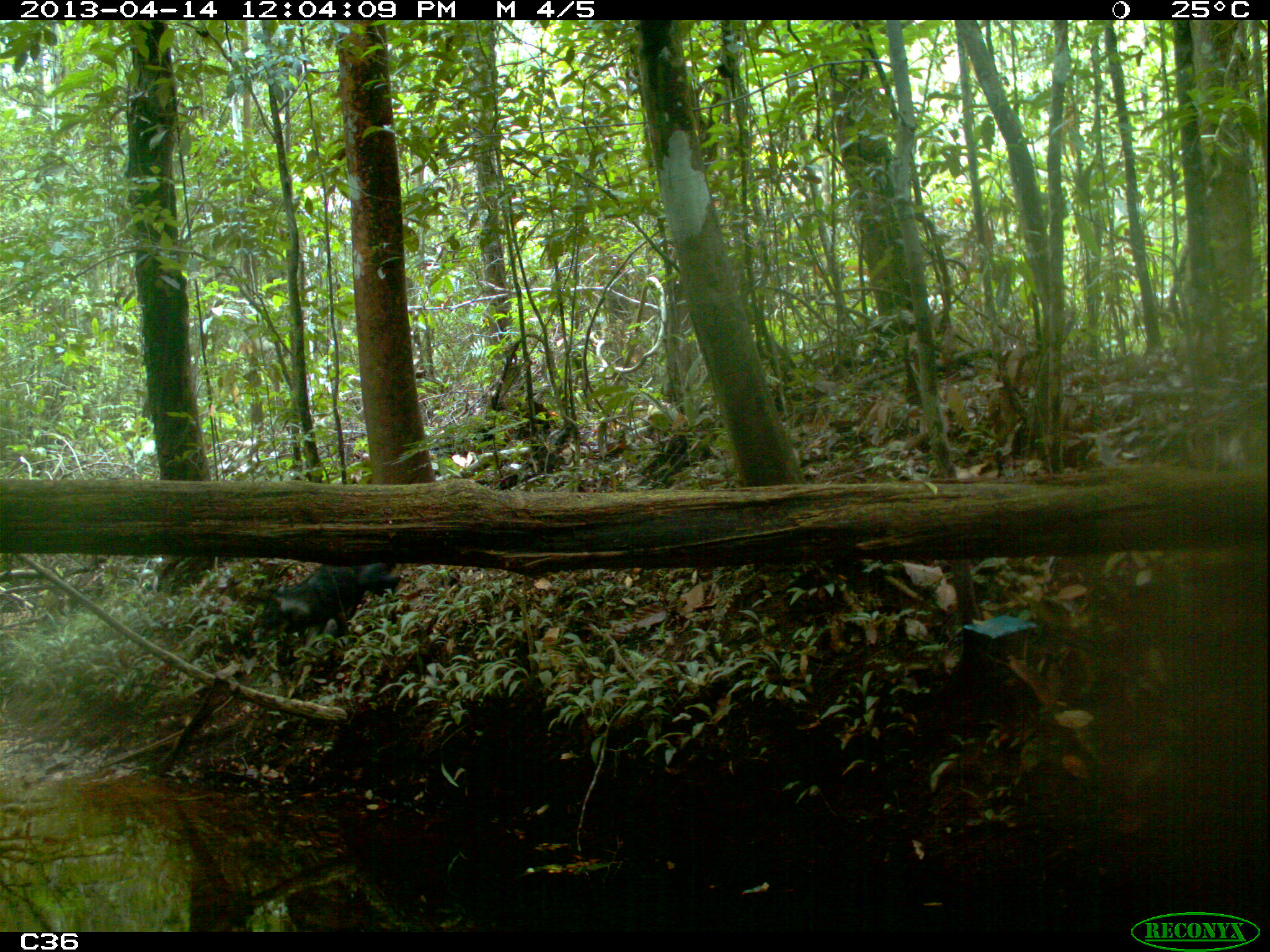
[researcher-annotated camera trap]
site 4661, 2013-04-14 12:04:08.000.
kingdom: Animalia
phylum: Chordata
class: Mammalia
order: Artiodactyla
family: Tayassuidae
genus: Tayassu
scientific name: Tayassu pecari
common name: white-lipped peccary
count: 1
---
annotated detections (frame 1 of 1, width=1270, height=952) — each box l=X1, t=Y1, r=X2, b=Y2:
tayassu pecari: l=251, t=563, r=402, b=647